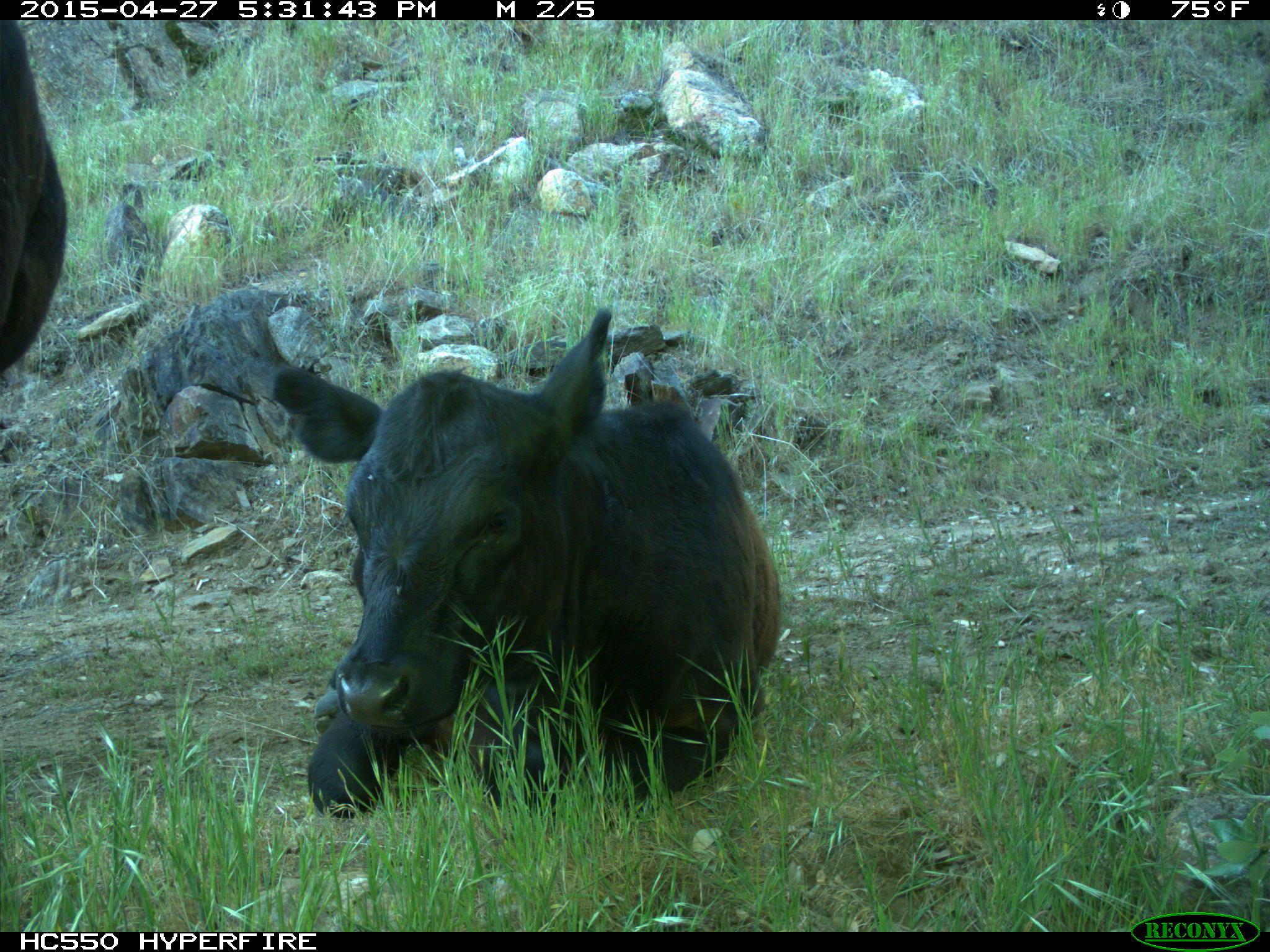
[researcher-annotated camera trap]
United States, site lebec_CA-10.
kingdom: Animalia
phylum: Chordata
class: Mammalia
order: Artiodactyla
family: Bovidae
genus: Bos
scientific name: Bos taurus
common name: domestic cow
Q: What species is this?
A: Bos taurus (domestic cow).